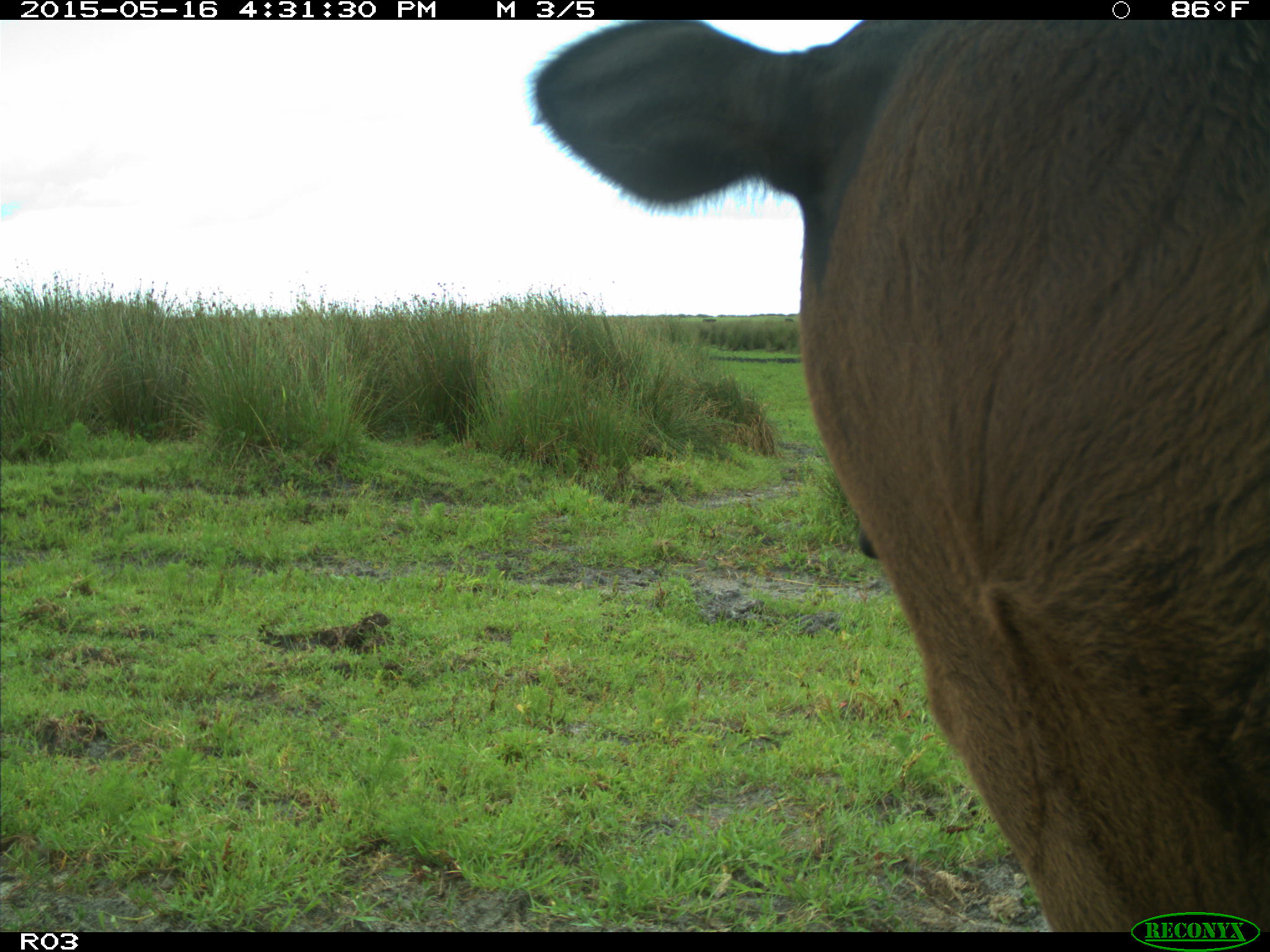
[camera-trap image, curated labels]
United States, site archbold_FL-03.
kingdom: Animalia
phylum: Chordata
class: Mammalia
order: Artiodactyla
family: Bovidae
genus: Bos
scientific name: Bos taurus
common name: domestic cow